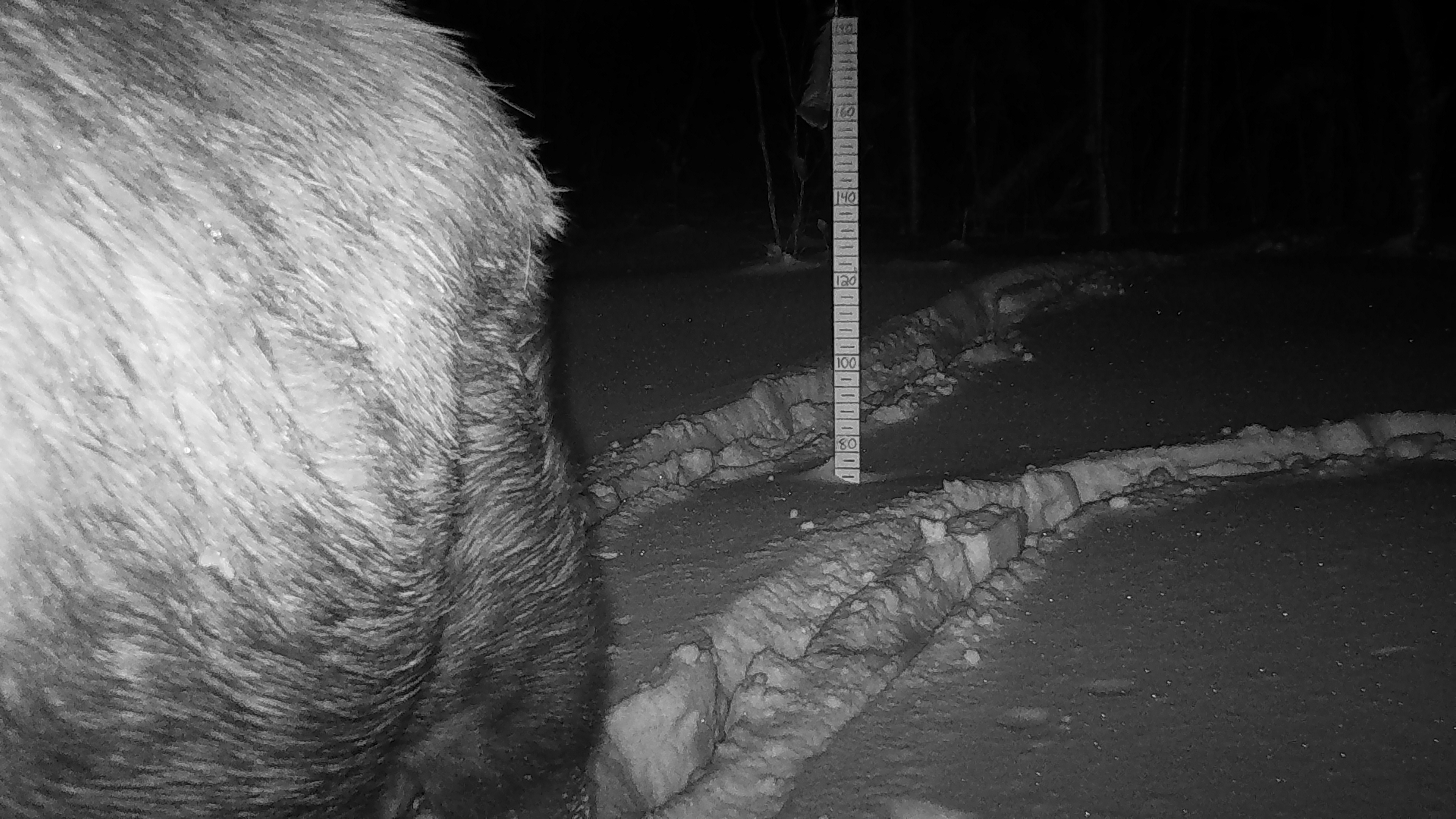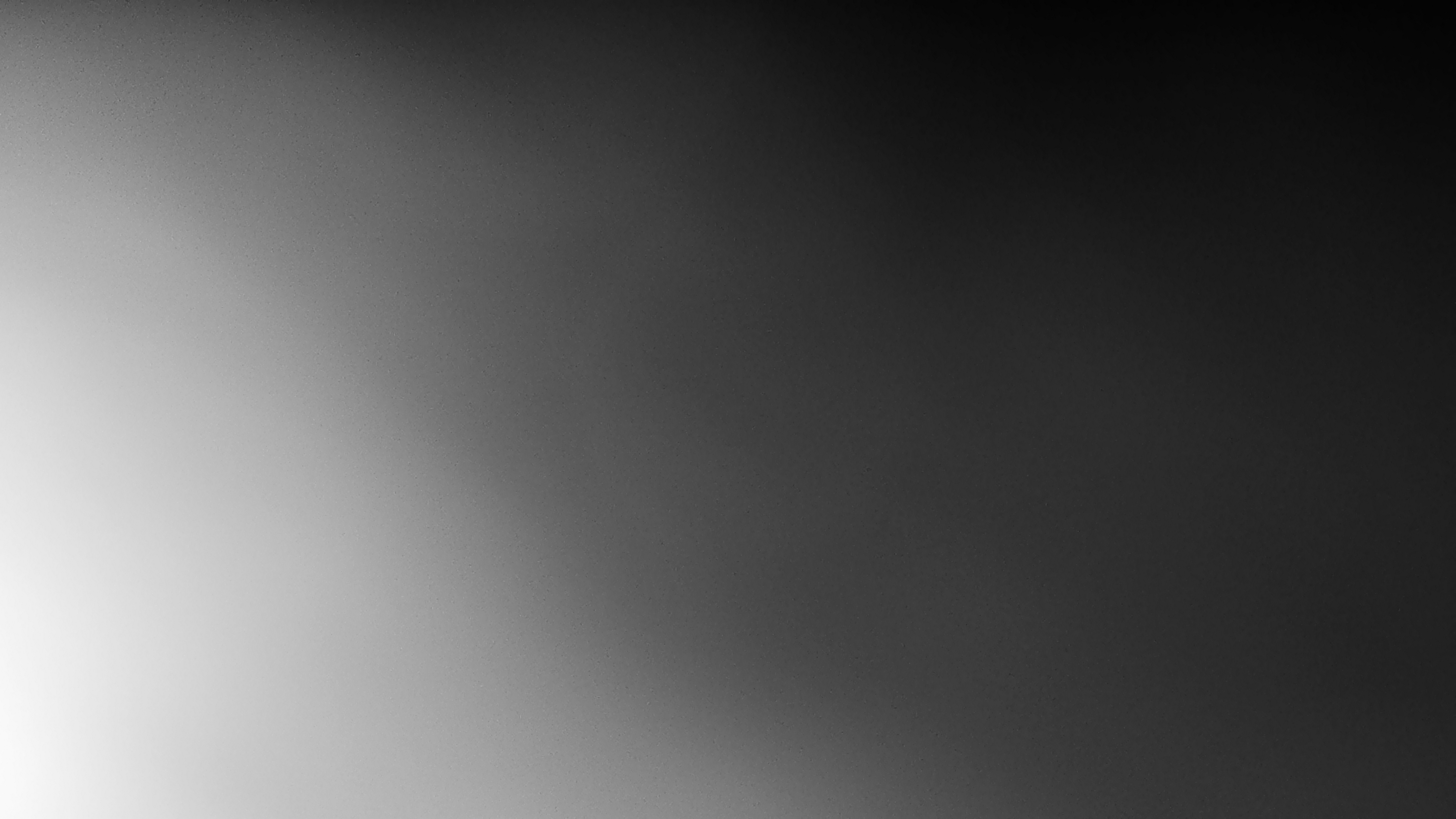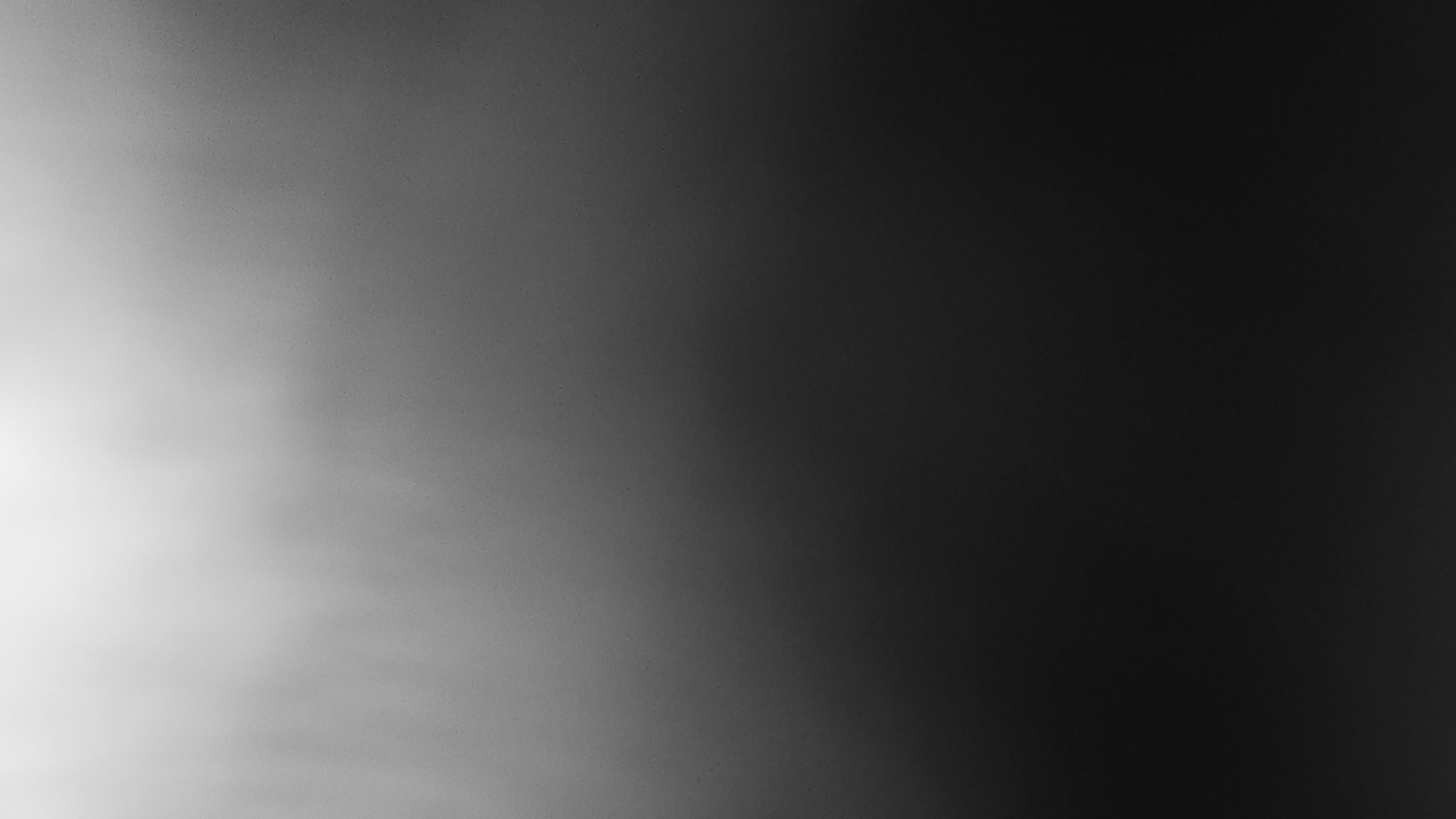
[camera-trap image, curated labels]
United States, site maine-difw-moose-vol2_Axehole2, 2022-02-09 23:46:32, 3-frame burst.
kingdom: Animalia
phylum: Chordata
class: Mammalia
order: Artiodactyla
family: Cervidae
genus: Alces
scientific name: Alces alces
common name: moose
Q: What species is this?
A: Moose (Alces alces).